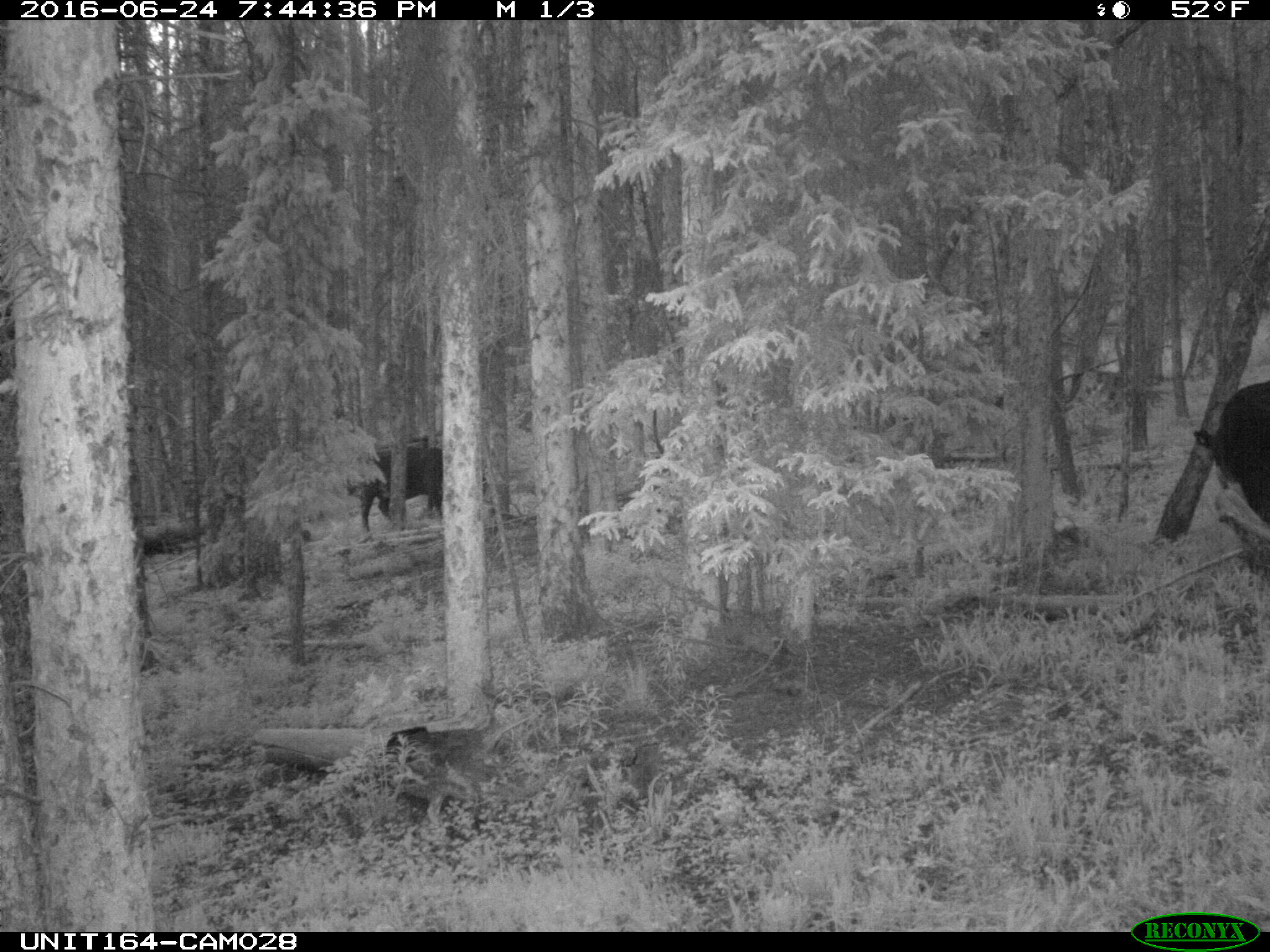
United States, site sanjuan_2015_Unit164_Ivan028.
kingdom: Animalia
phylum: Chordata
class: Mammalia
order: Artiodactyla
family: Bovidae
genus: Bos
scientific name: Bos taurus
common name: domestic cow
Bos taurus (domestic cow).